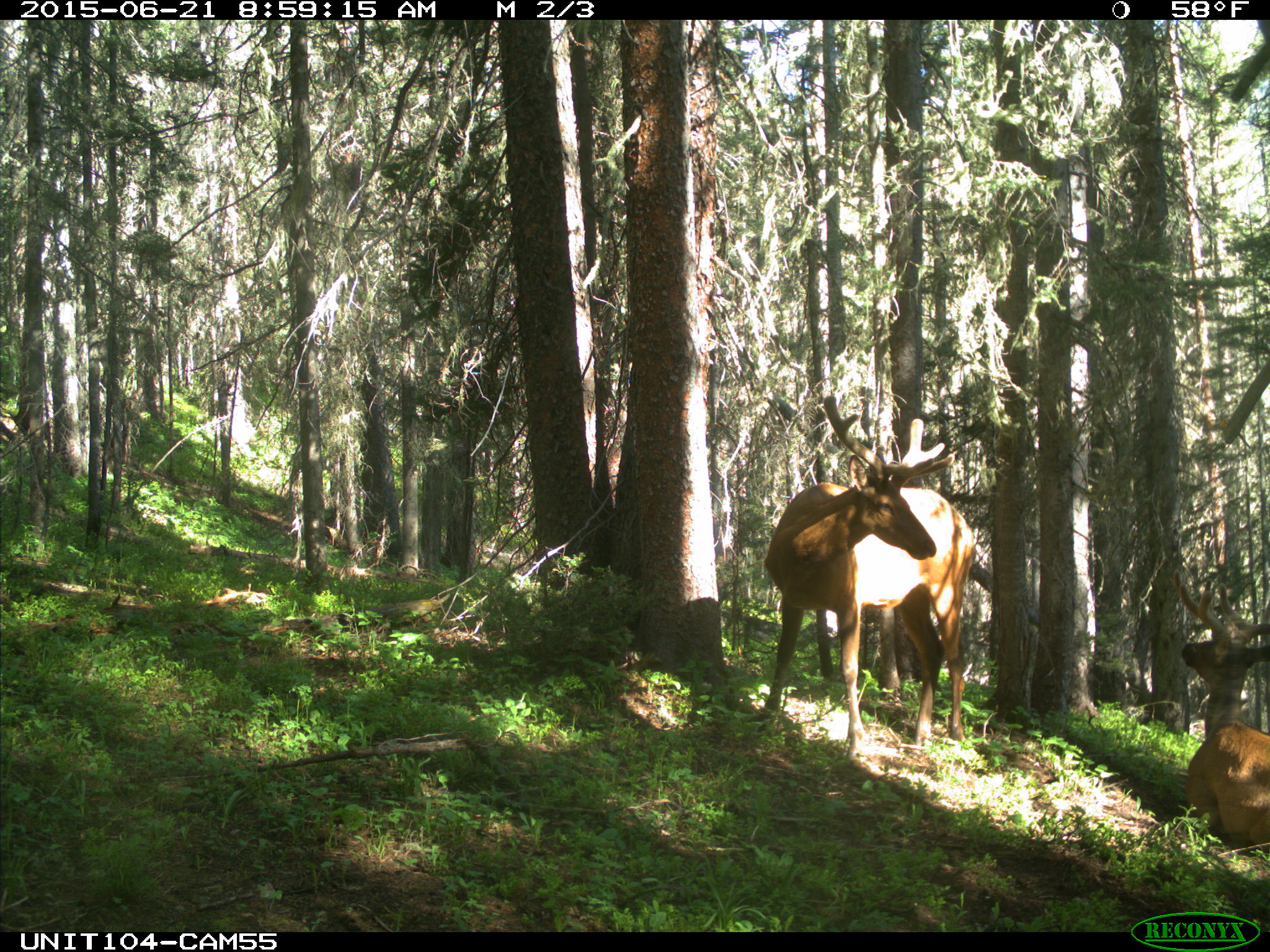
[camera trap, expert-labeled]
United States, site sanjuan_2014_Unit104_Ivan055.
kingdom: Animalia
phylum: Chordata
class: Mammalia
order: Artiodactyla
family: Cervidae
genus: Cervus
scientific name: Cervus elaphus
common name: red deer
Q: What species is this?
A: Cervus elaphus (red deer).